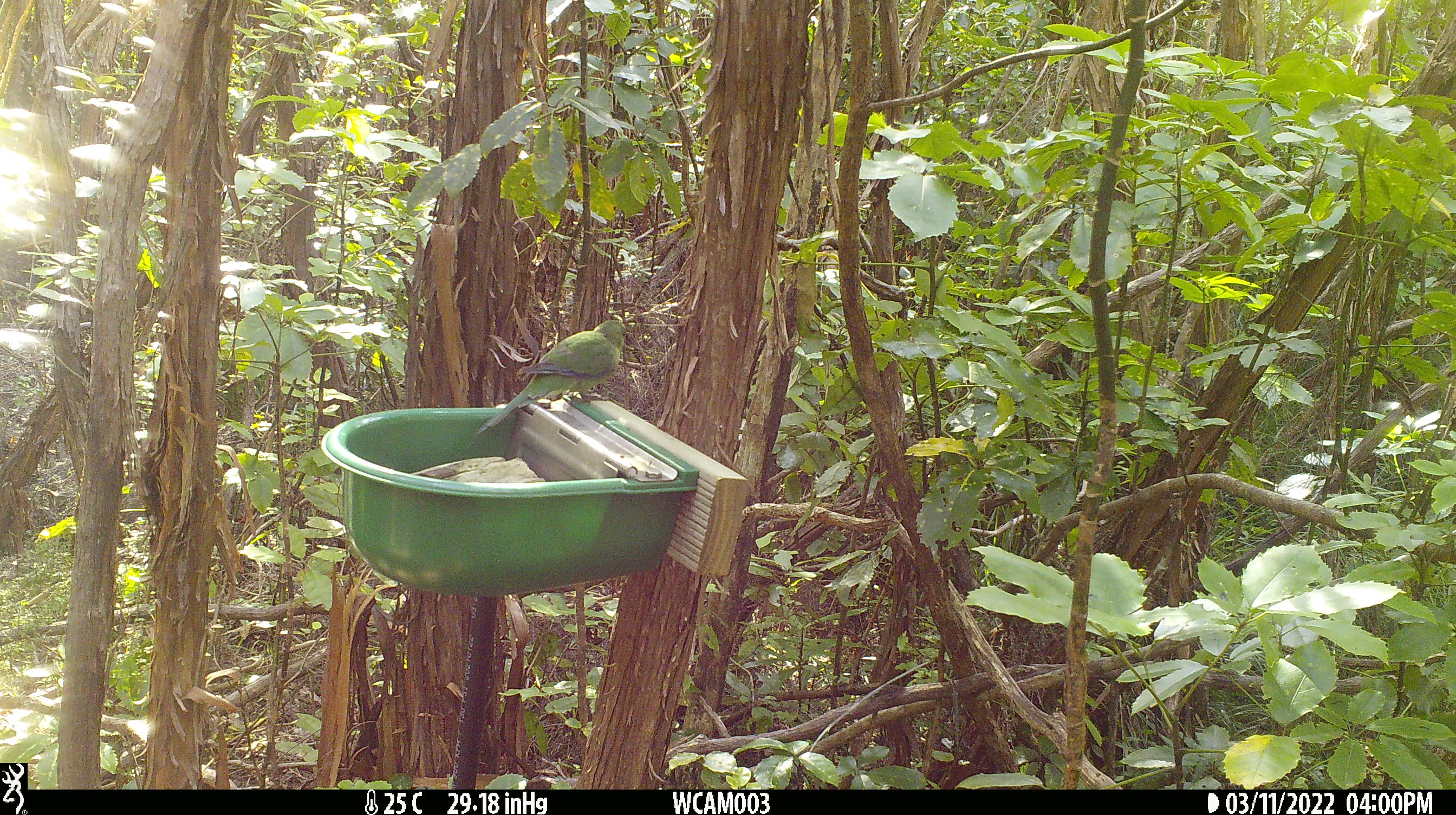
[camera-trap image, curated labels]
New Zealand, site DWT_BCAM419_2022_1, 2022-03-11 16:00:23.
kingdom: Animalia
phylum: Chordata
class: Aves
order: Psittaciformes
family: Psittaculidae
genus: Cyanoramphus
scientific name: Cyanoramphus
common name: parakeet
Parakeet (Cyanoramphus).